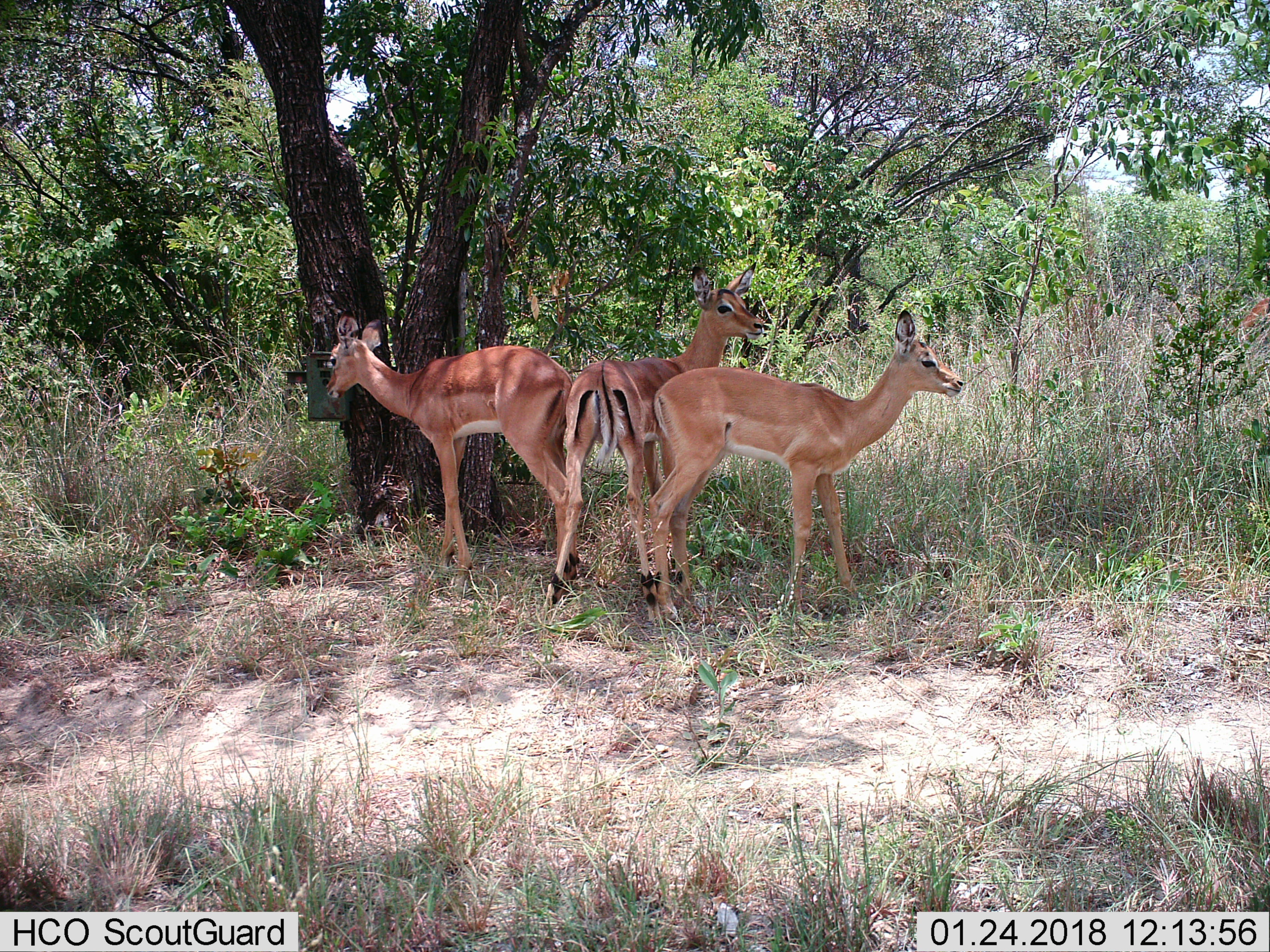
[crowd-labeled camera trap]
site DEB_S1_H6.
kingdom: Animalia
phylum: Chordata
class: Mammalia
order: Artiodactyla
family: Bovidae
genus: Aepyceros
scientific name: Aepyceros melampus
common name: impala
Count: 3.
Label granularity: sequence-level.